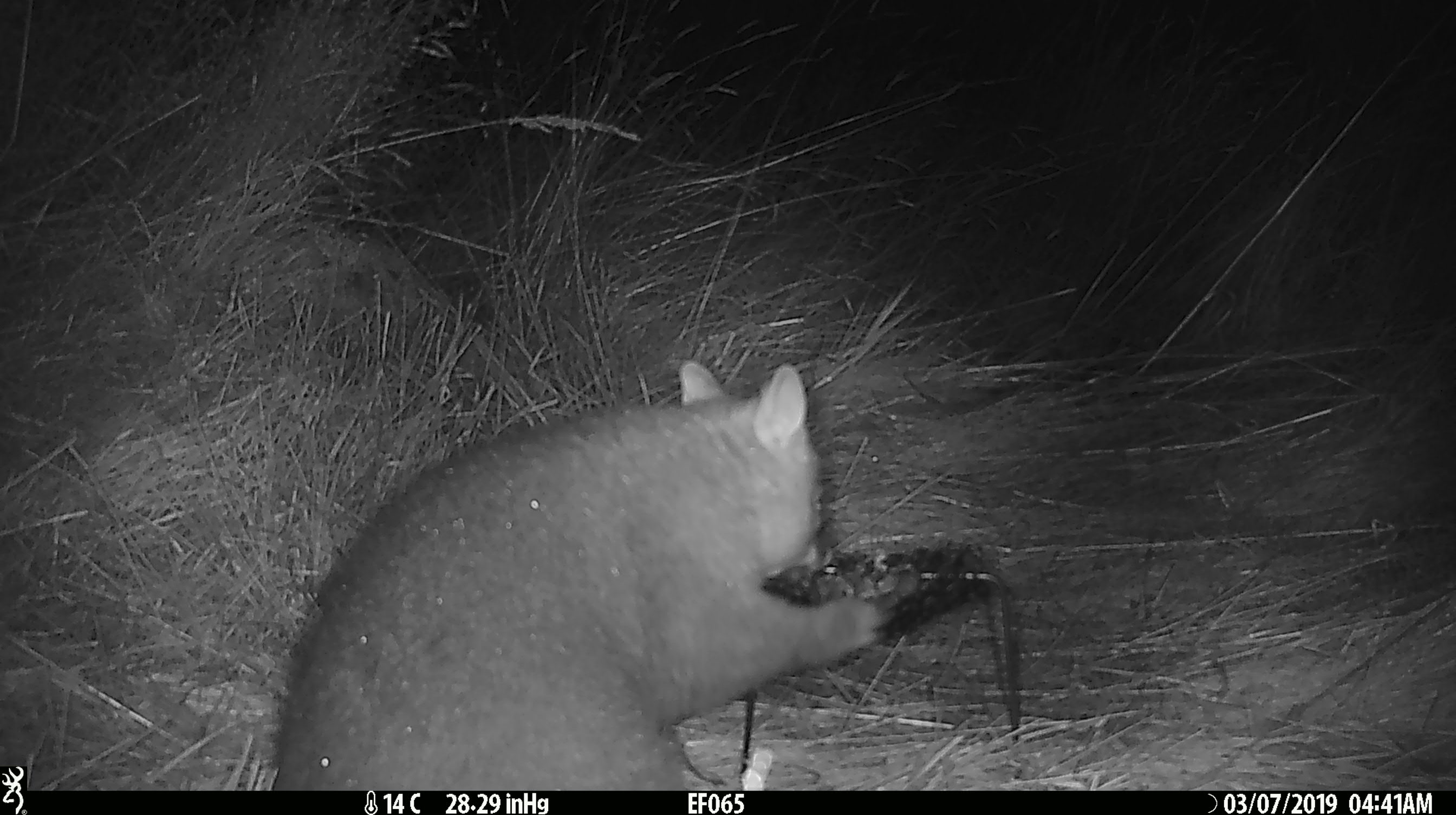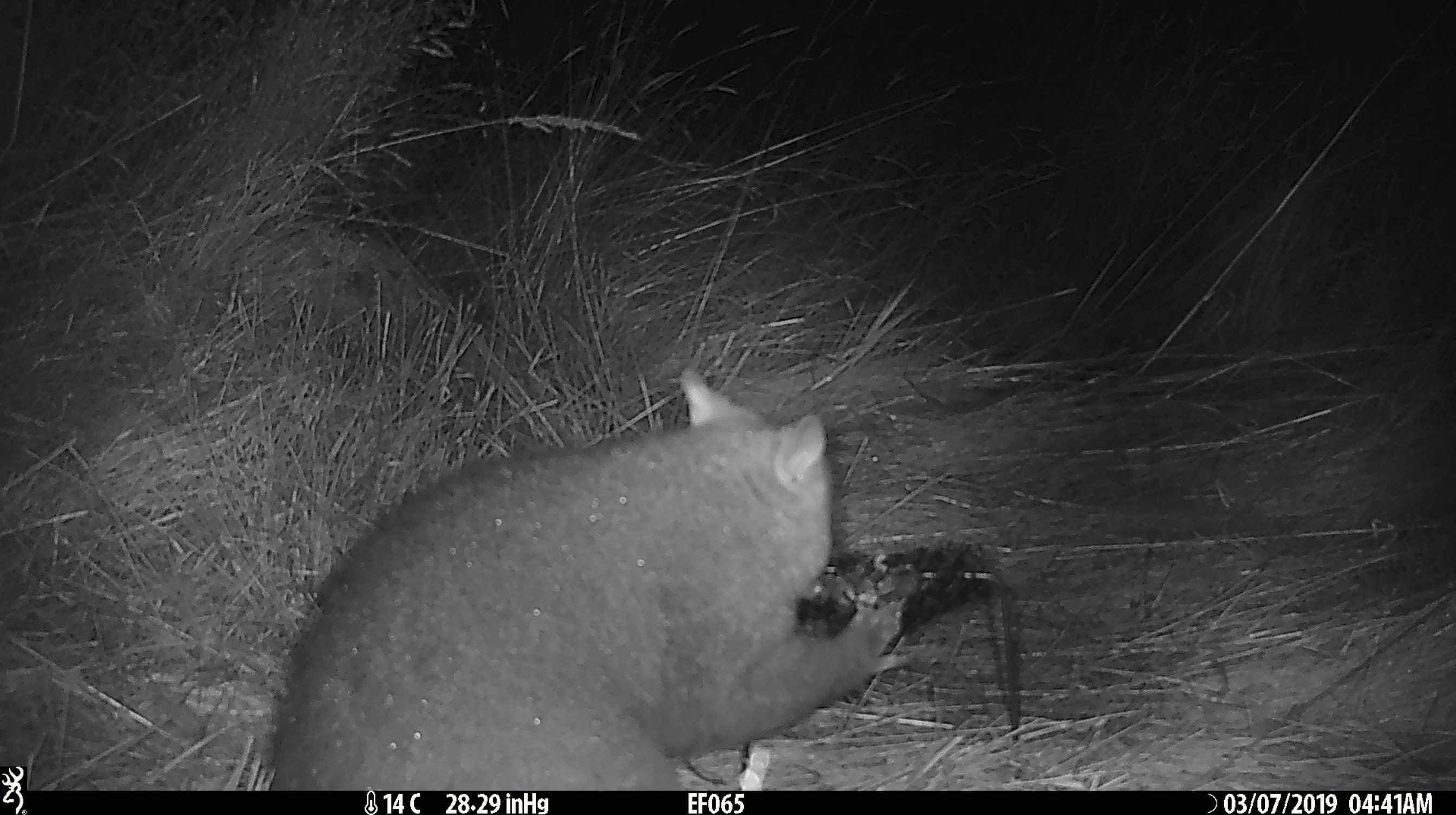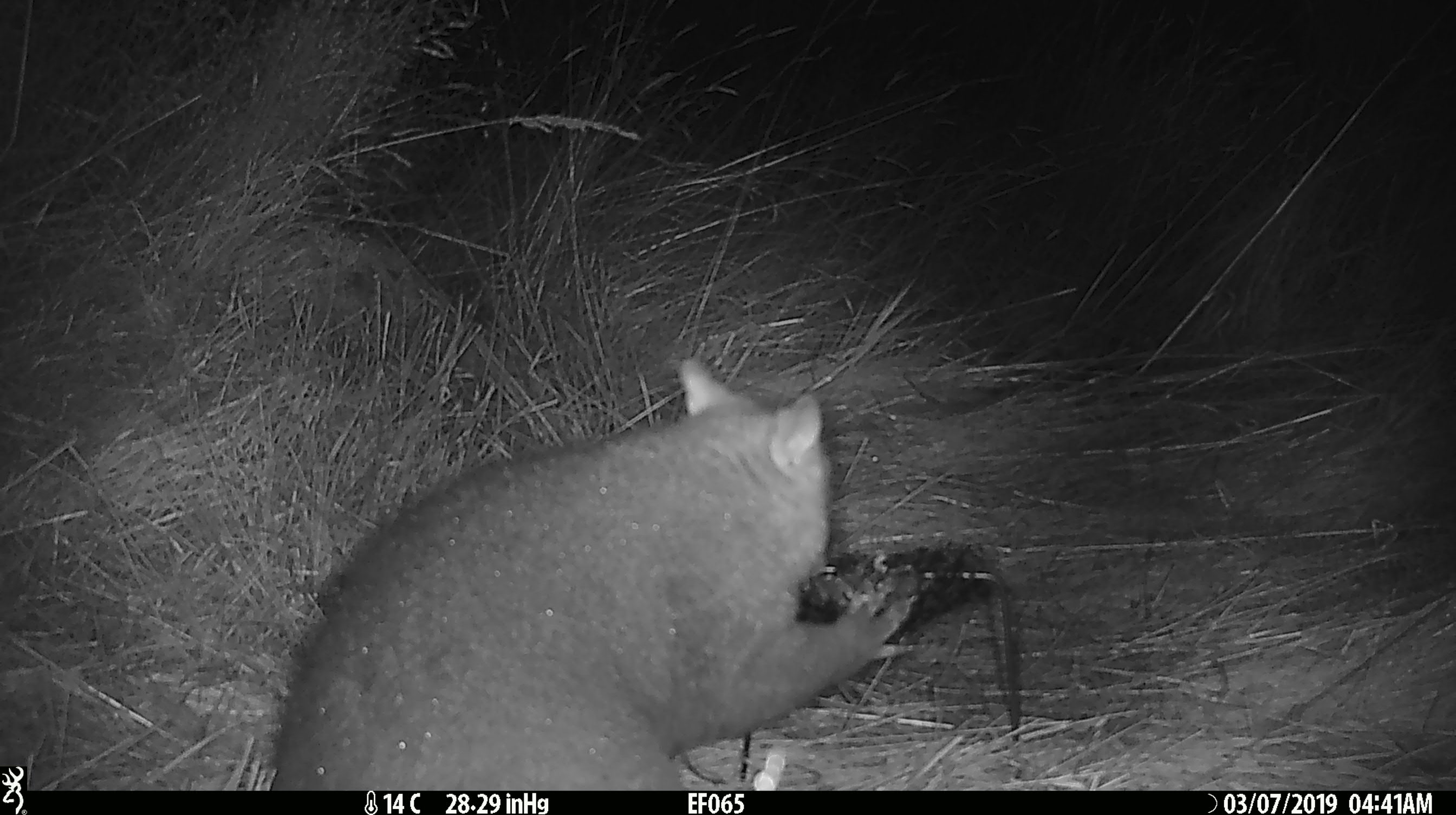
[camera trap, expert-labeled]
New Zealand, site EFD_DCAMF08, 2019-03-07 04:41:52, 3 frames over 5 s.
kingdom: Animalia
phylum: Chordata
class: Mammalia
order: Diprotodontia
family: Phalangeridae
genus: Trichosurus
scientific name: Trichosurus vulpecula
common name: common brushtail possum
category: possum